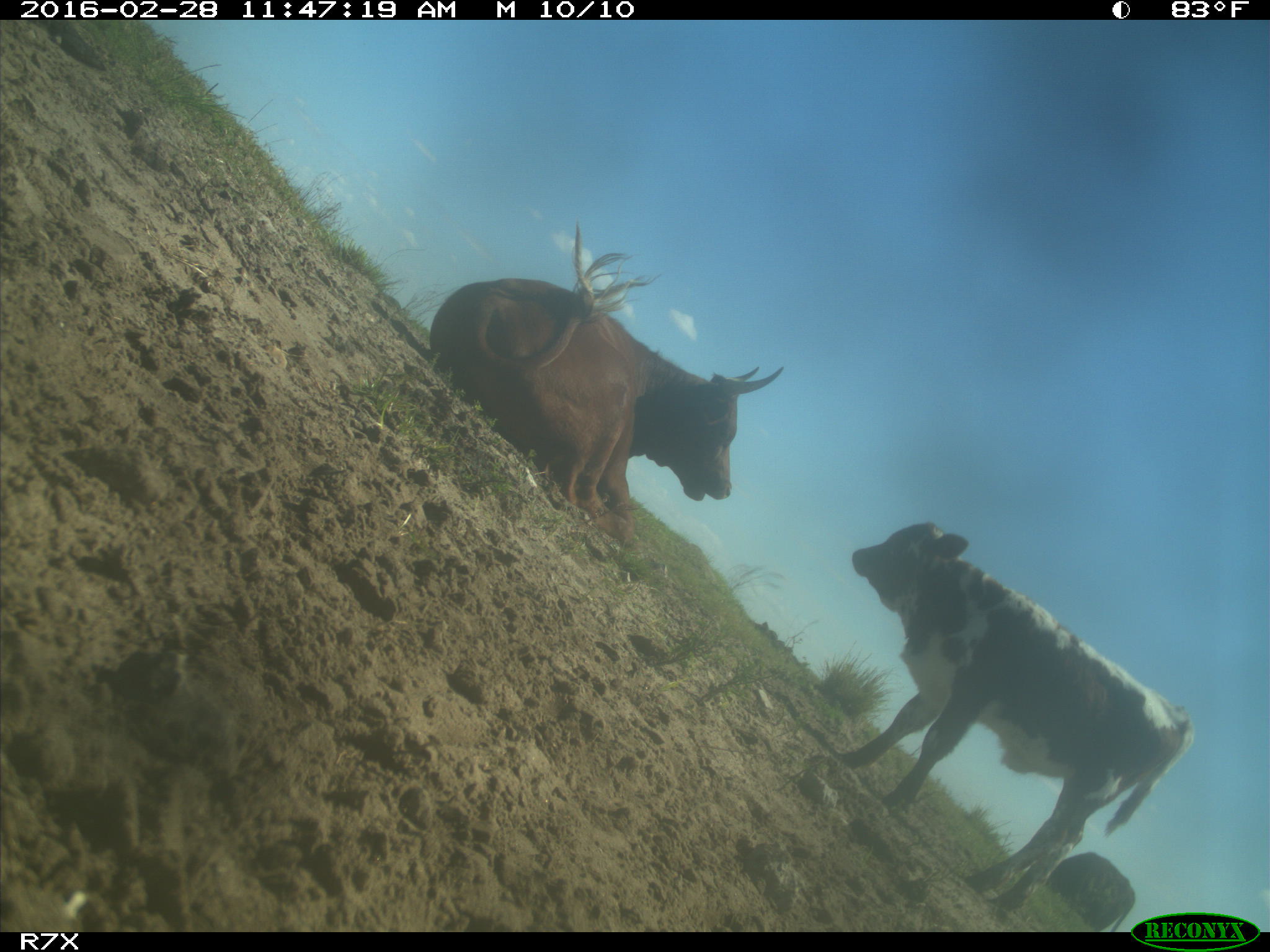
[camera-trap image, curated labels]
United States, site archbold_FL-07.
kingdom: Animalia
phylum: Chordata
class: Mammalia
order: Artiodactyla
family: Bovidae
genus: Bos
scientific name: Bos taurus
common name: domestic cow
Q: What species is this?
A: Bos taurus (domestic cow).